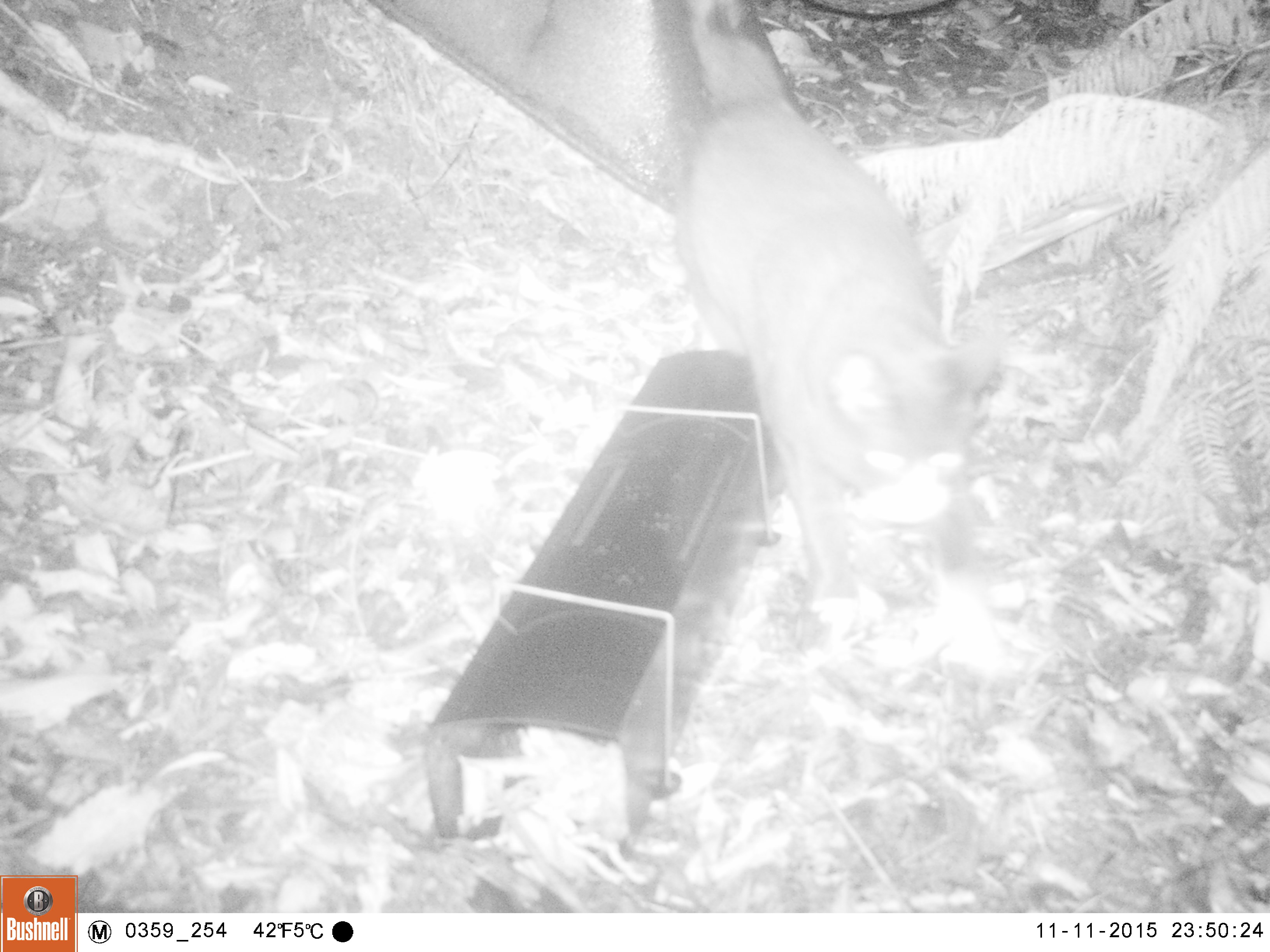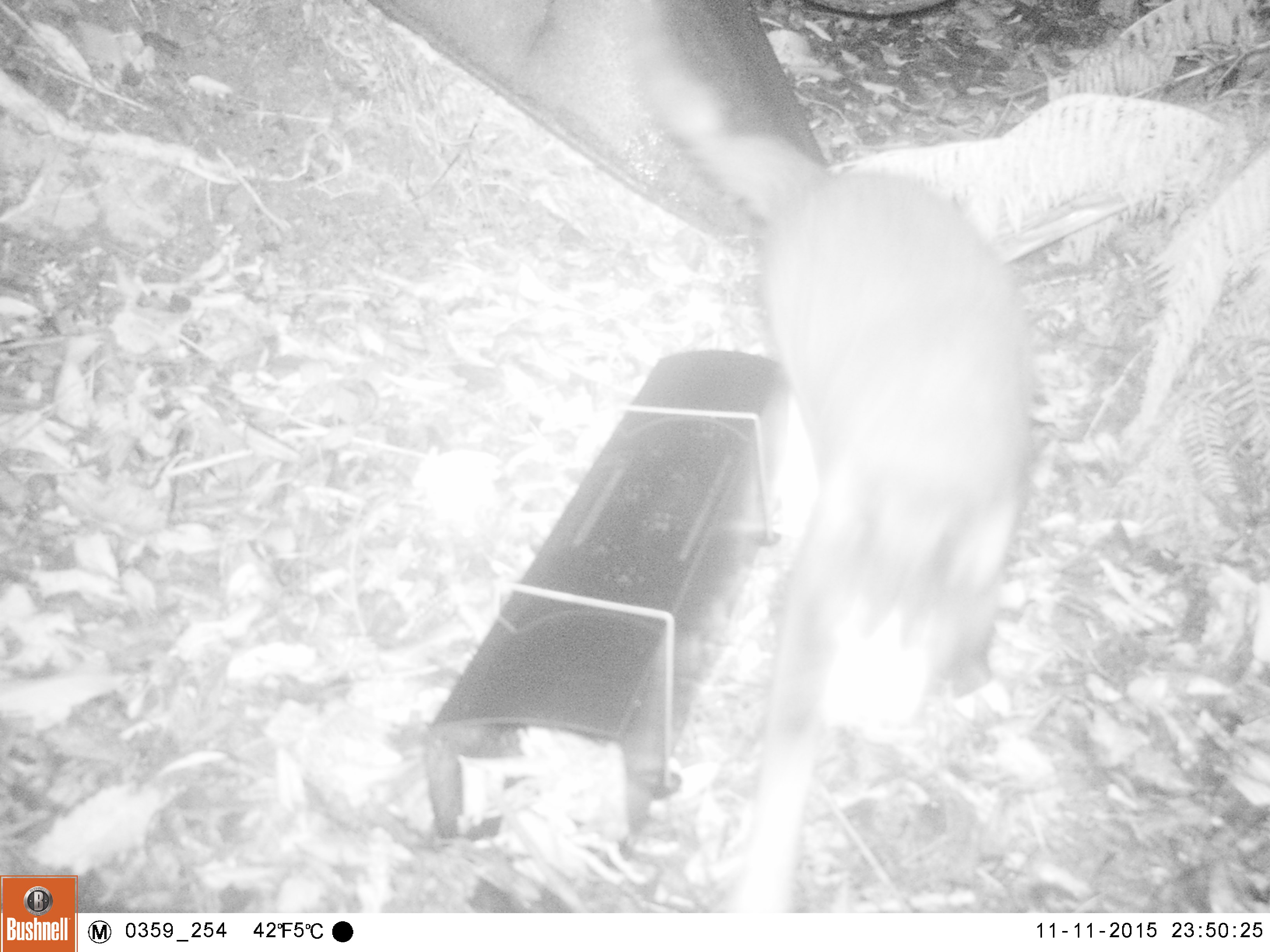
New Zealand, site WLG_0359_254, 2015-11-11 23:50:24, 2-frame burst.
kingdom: Animalia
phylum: Chordata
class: Mammalia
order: Carnivora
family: Felidae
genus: Felis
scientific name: Felis catus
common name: domestic cat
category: cat